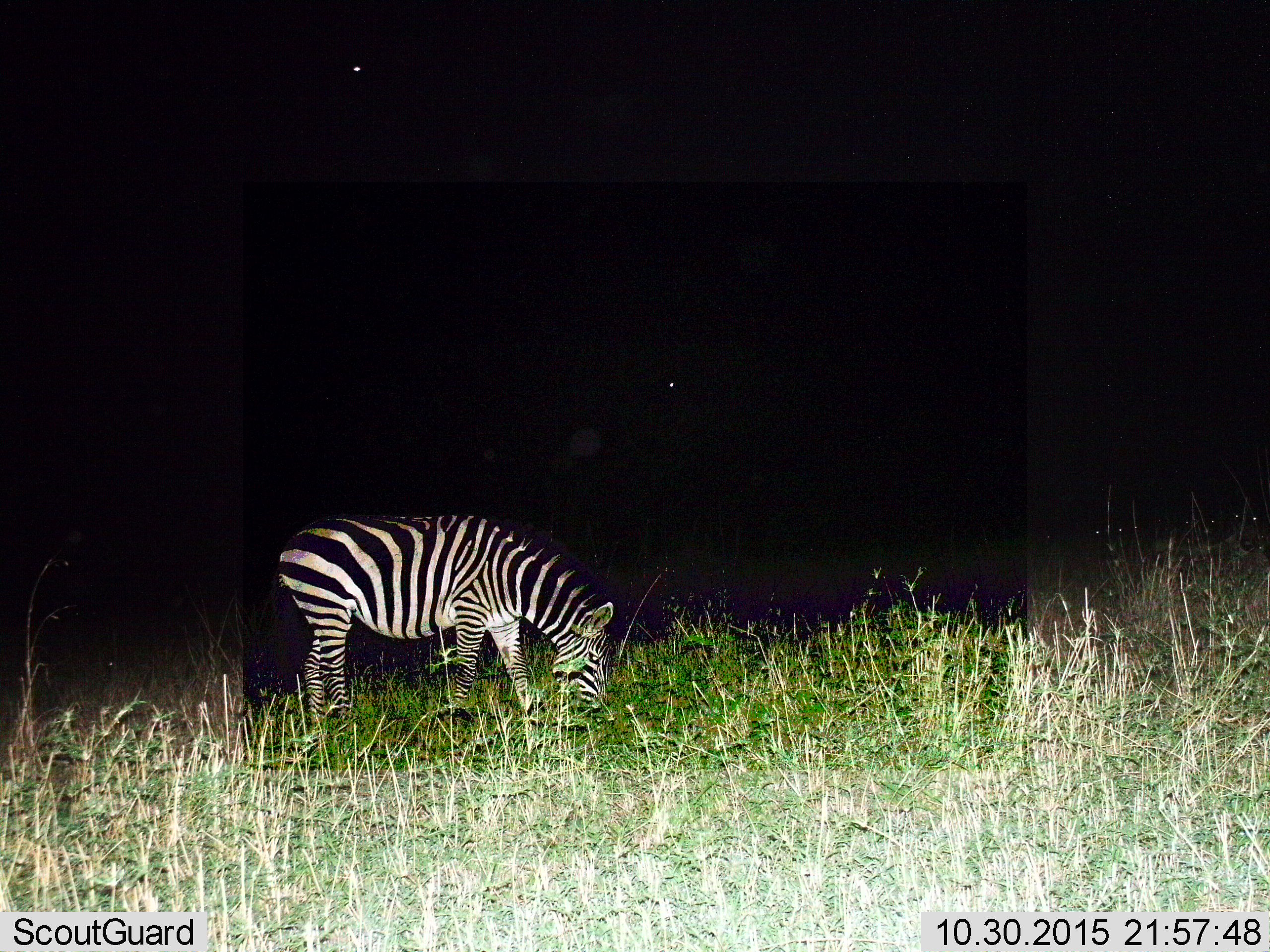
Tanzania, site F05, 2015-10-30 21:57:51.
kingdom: Animalia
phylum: Chordata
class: Mammalia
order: Perissodactyla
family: Equidae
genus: Equus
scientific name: Equus quagga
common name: plains zebra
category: zebra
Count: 1.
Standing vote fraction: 28%.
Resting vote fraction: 0%.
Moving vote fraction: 0%.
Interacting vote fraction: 0%.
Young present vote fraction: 0%.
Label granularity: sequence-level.